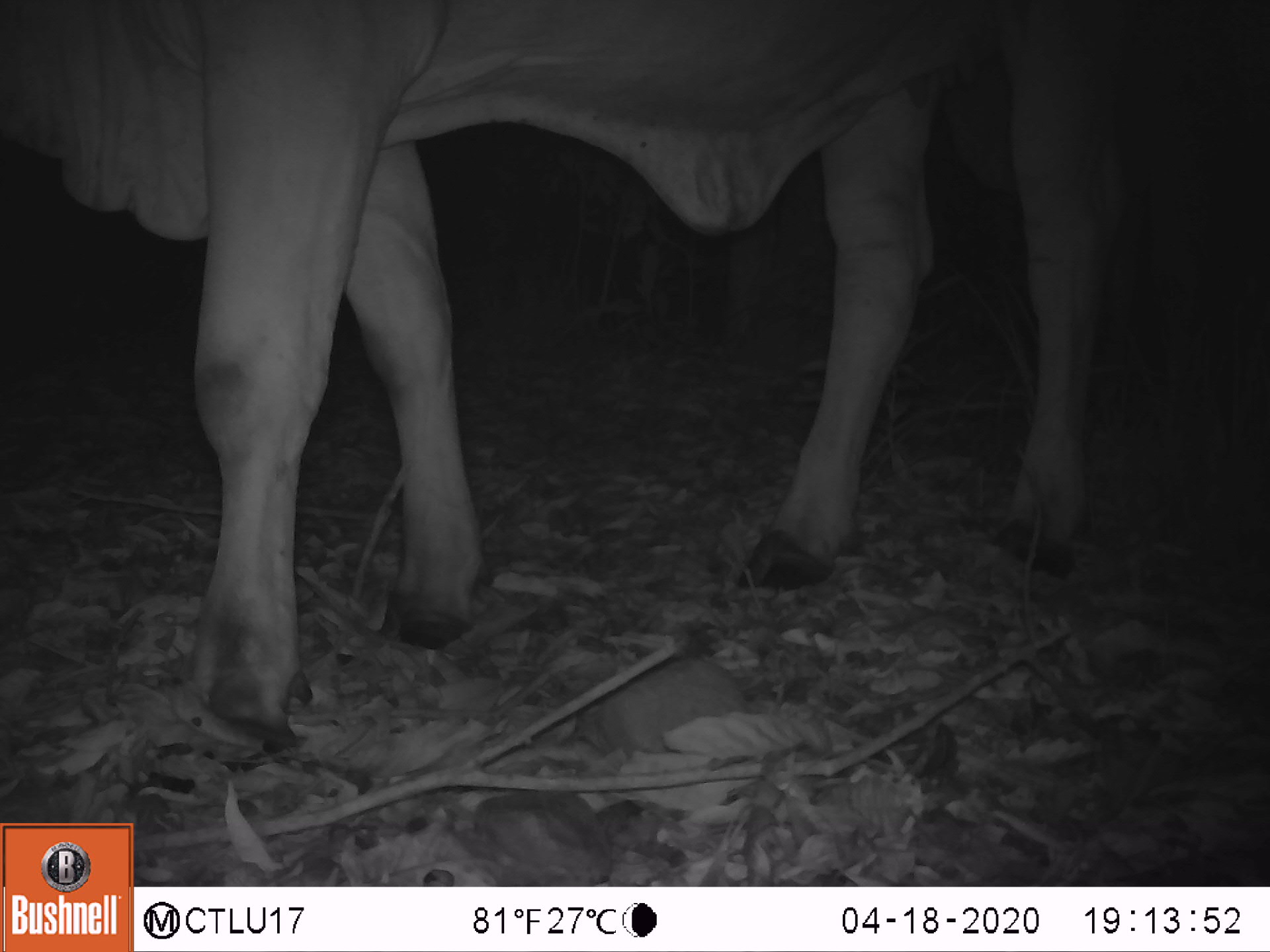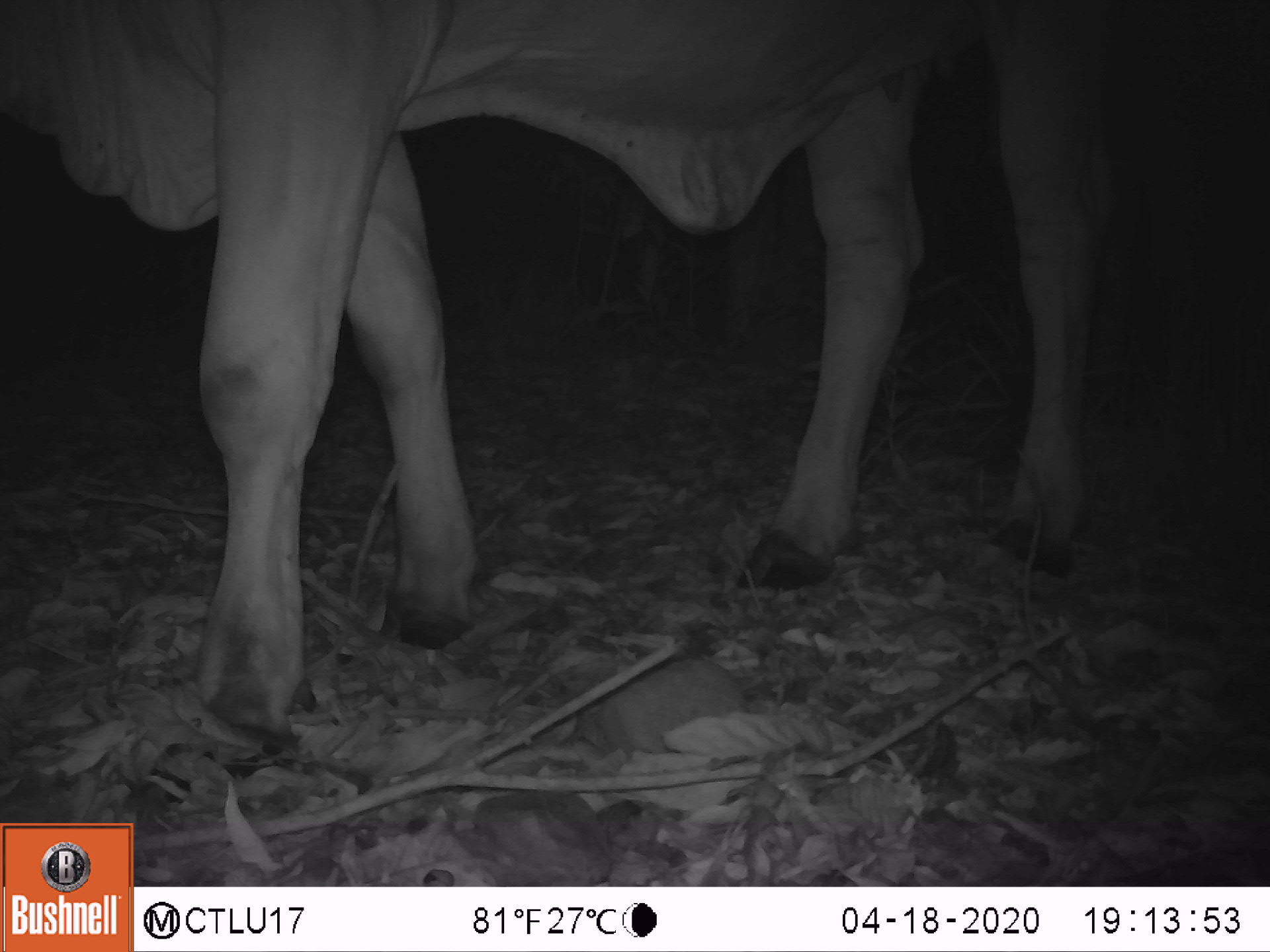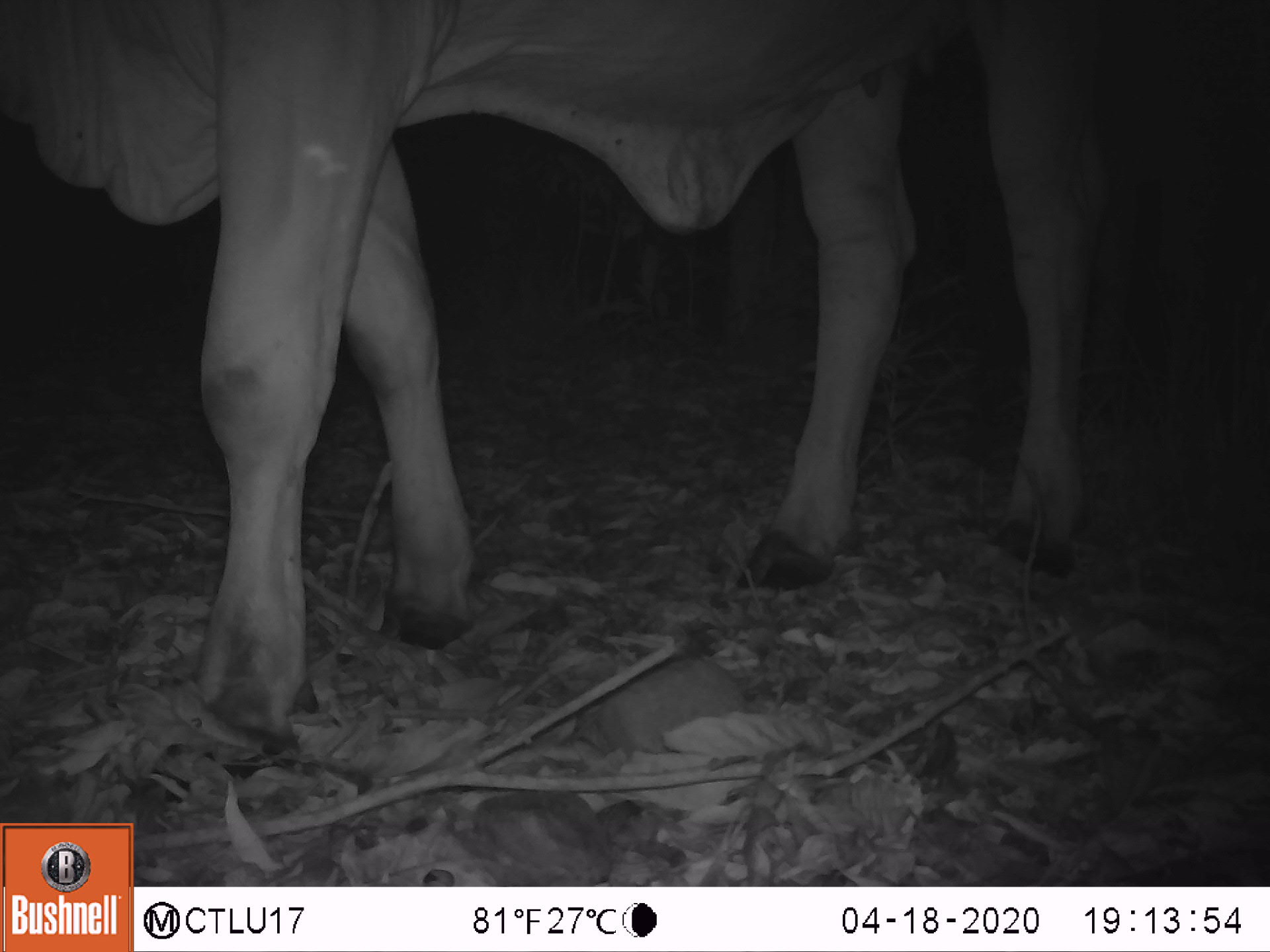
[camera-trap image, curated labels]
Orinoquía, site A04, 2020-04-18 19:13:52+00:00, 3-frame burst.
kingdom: Animalia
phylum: Chordata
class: Mammalia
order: Artiodactyla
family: Bovidae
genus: Bos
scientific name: Bos taurus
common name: cow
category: cattle